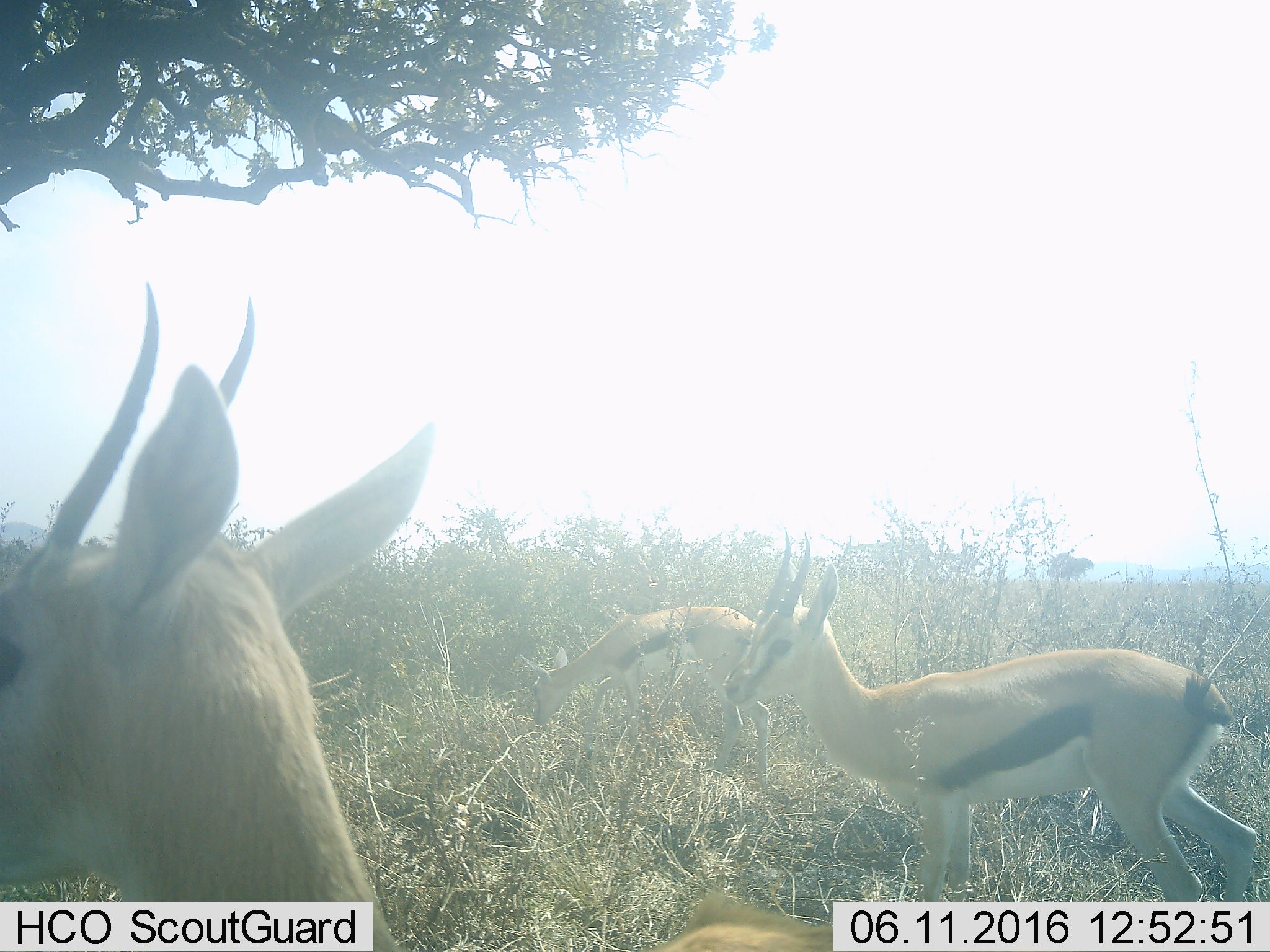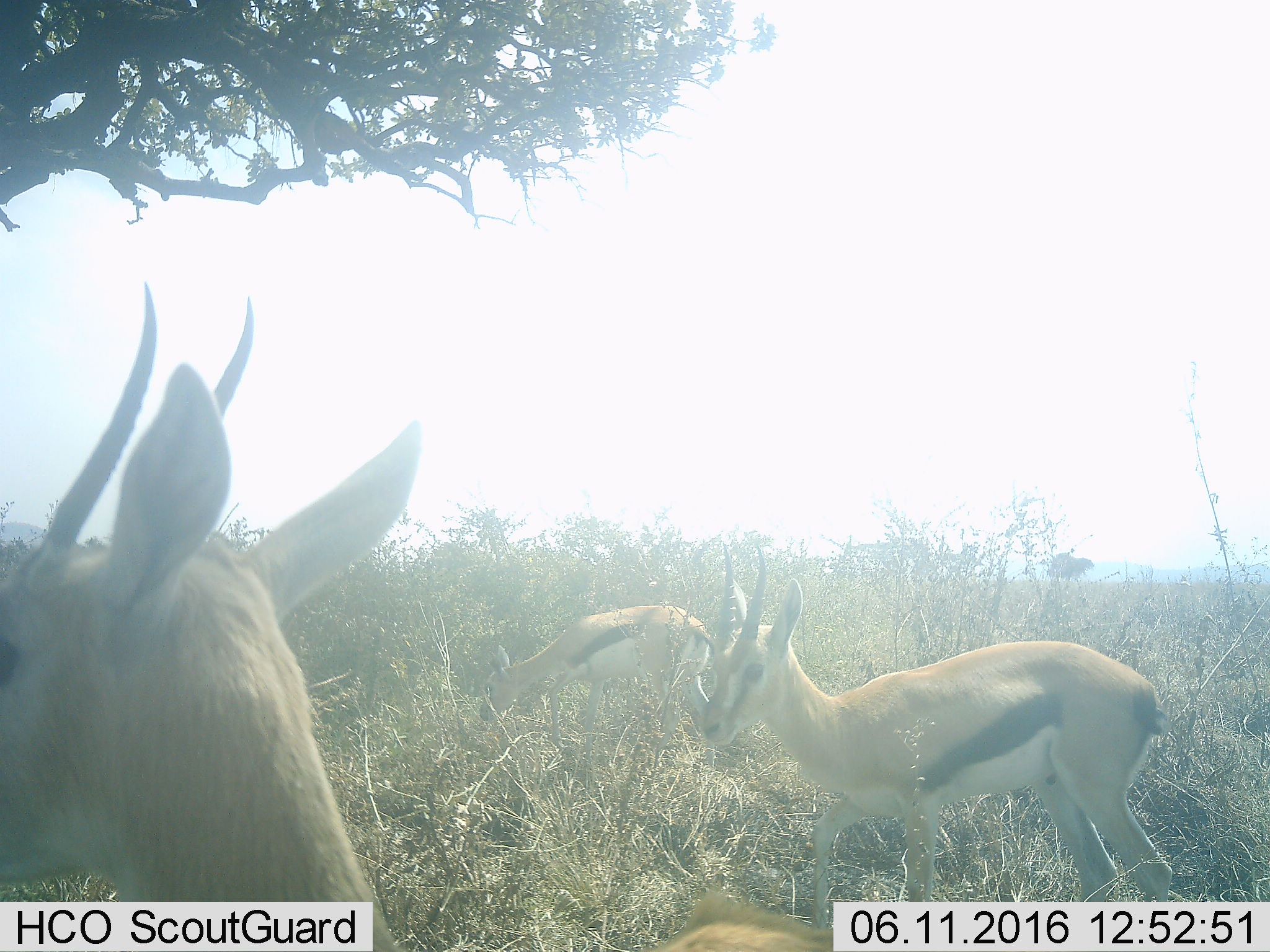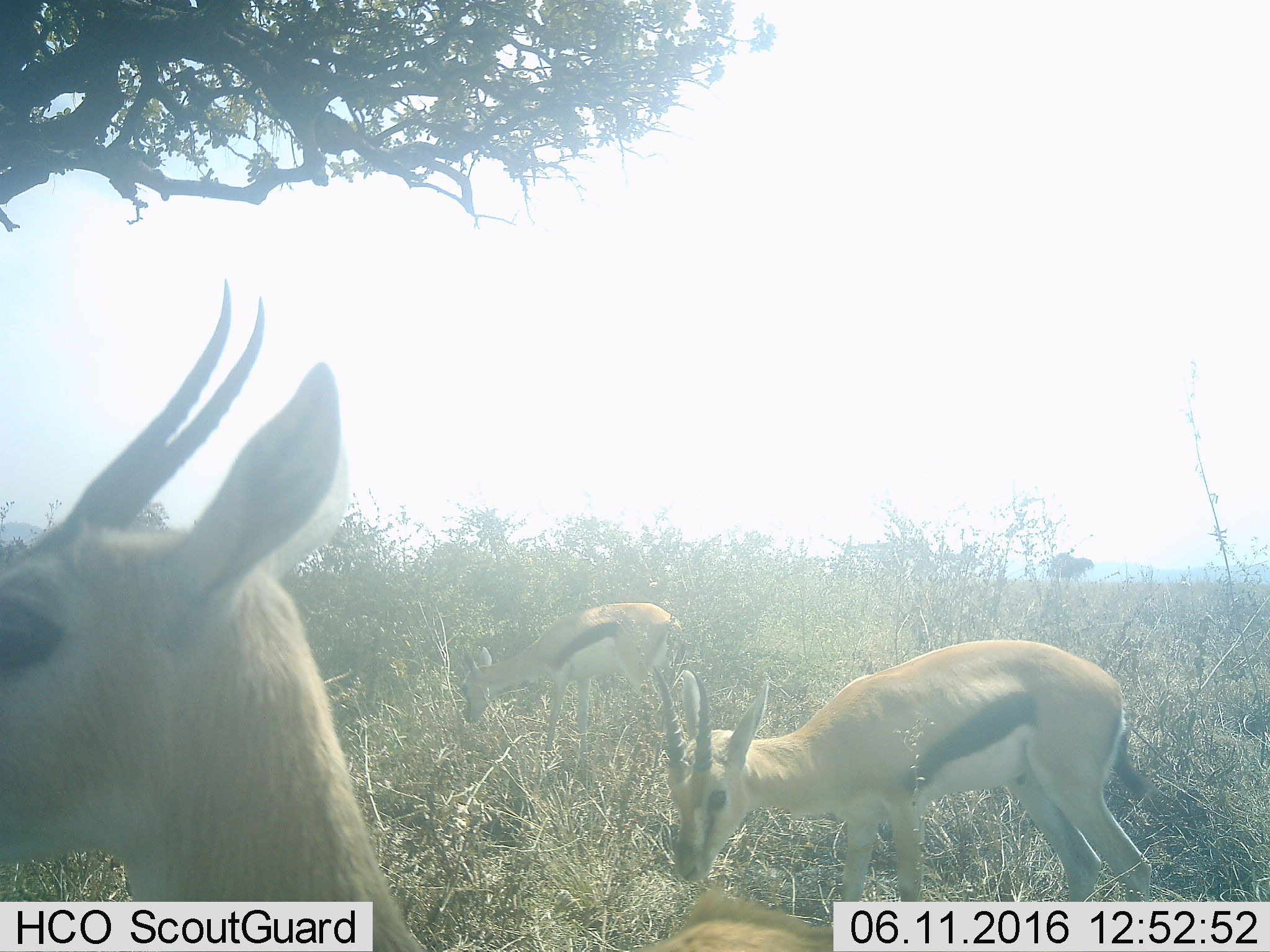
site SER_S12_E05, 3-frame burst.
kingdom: Animalia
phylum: Chordata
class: Mammalia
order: Artiodactyla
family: Bovidae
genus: Eudorcas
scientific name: Eudorcas thomsonii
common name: thomson's gazelle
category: gazellethomsons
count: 3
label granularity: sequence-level